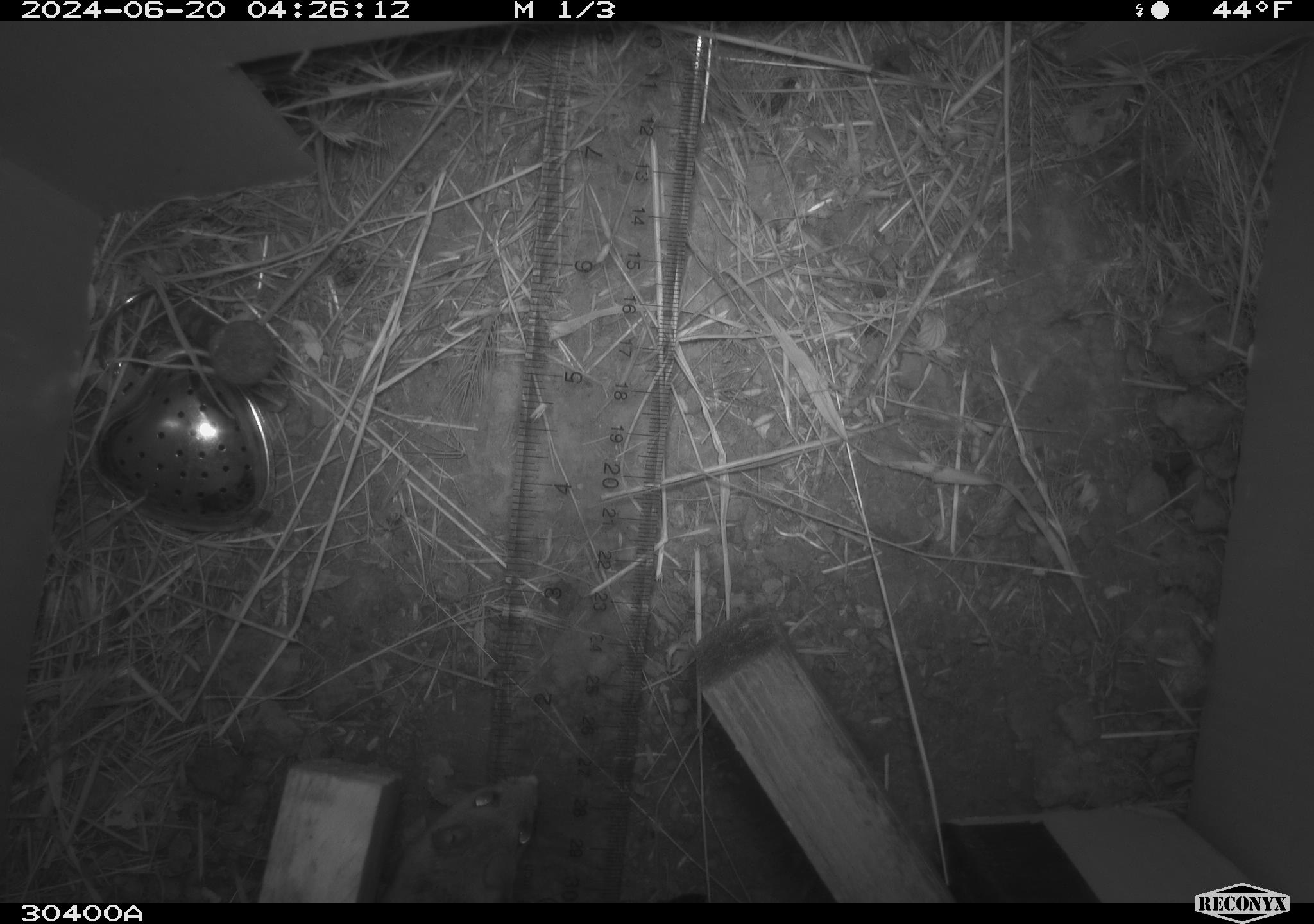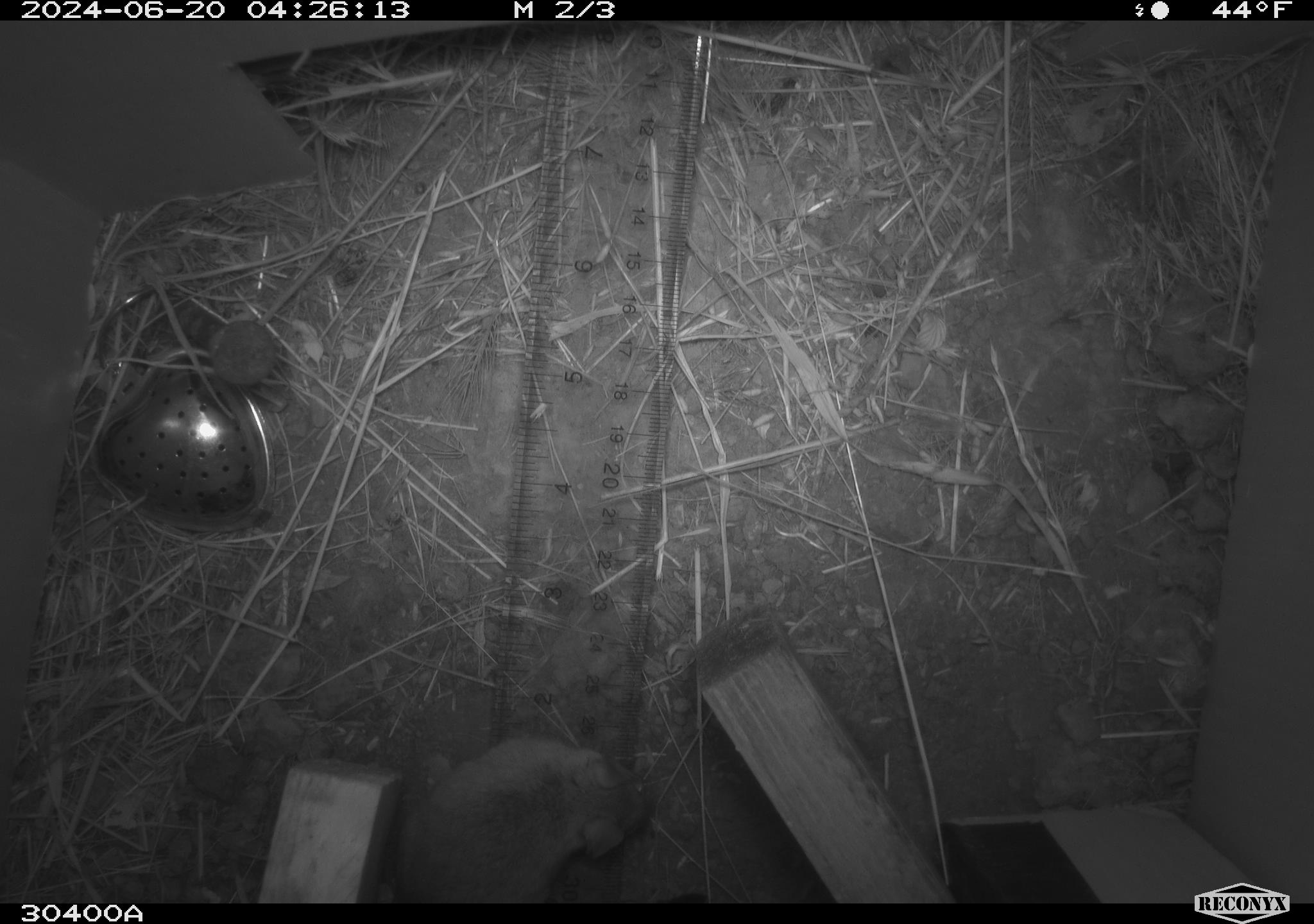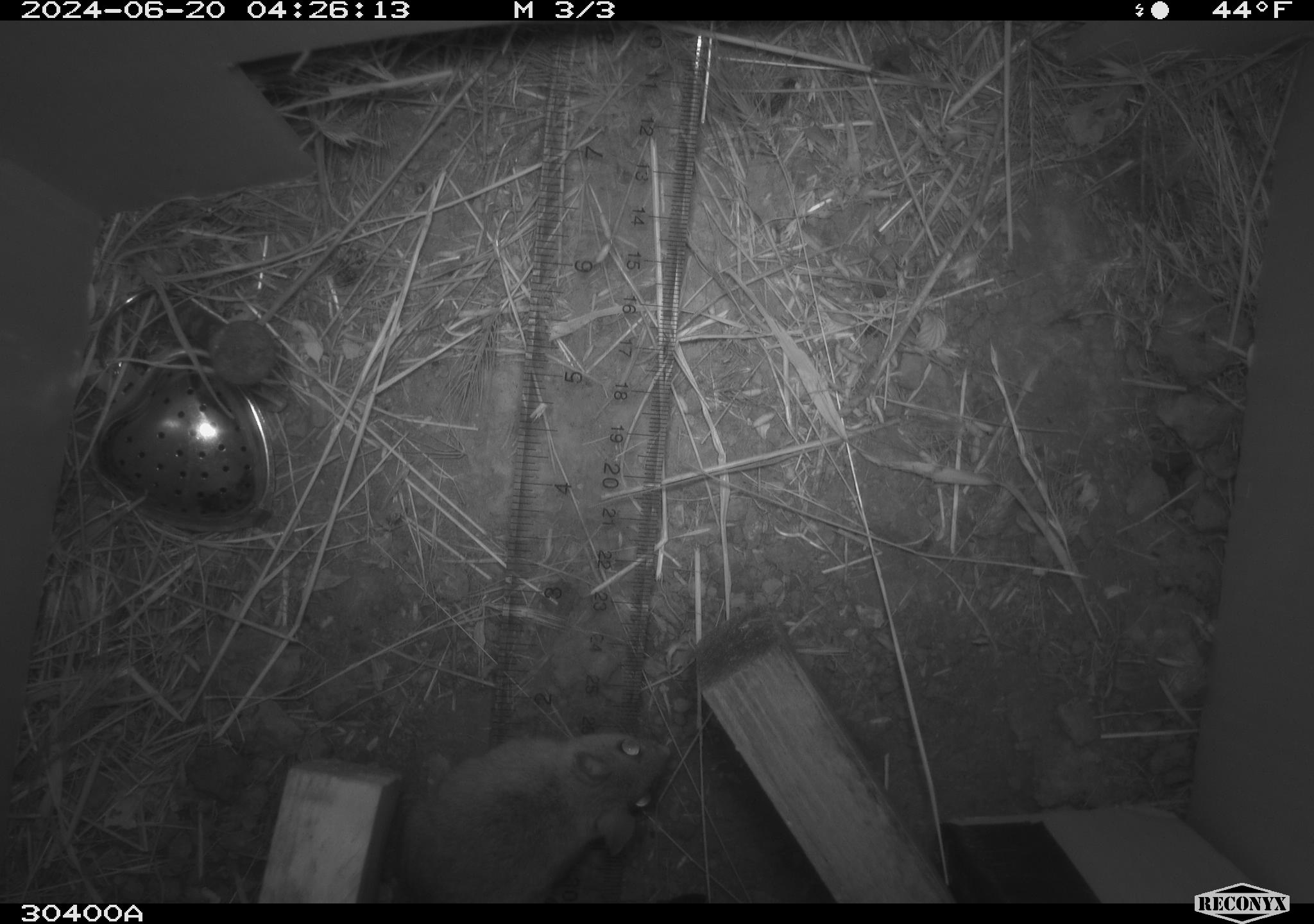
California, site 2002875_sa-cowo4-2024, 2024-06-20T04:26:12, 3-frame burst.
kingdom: Animalia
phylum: Chordata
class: Mammalia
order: Rodentia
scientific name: Rodentia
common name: mouse species